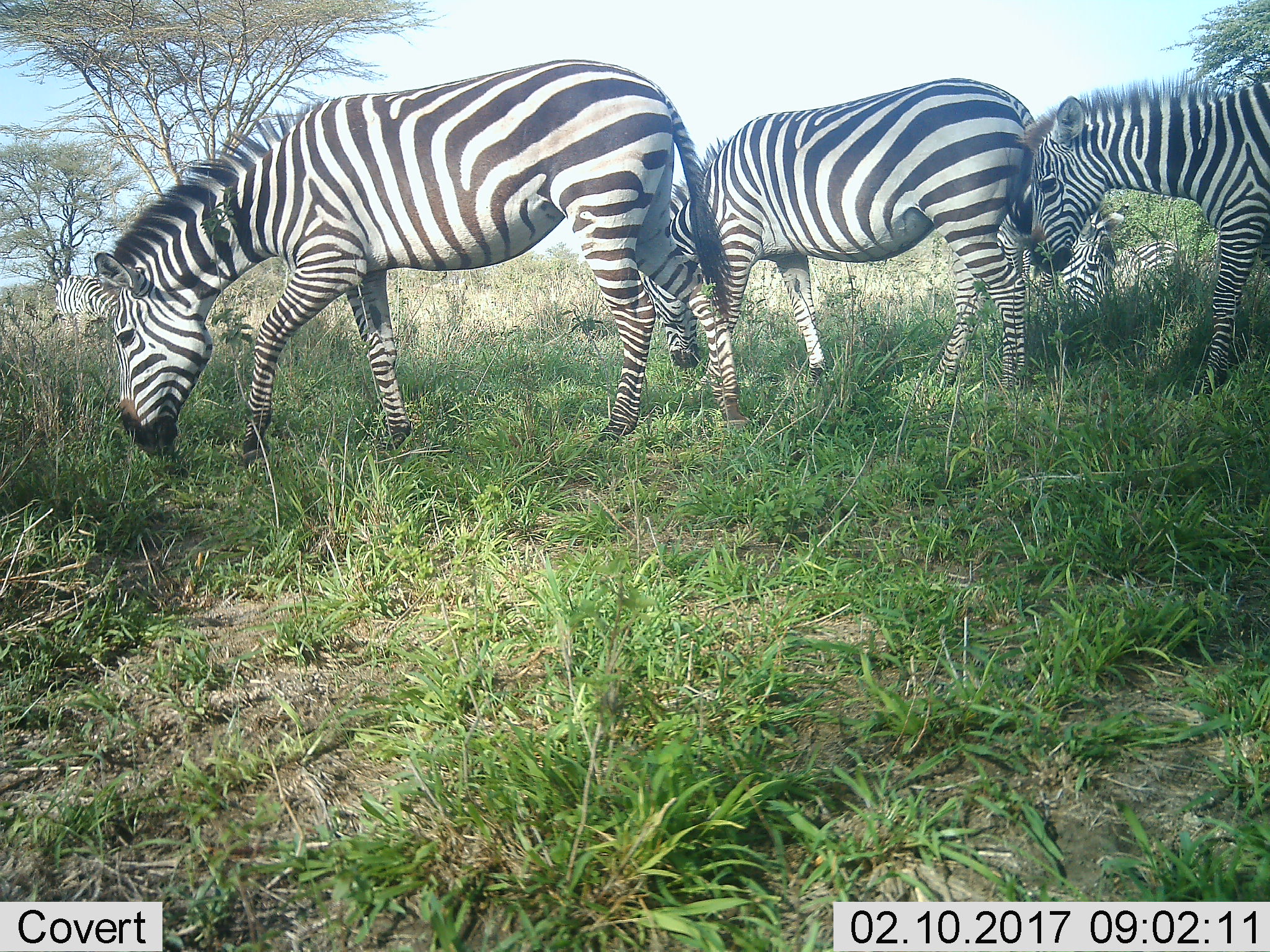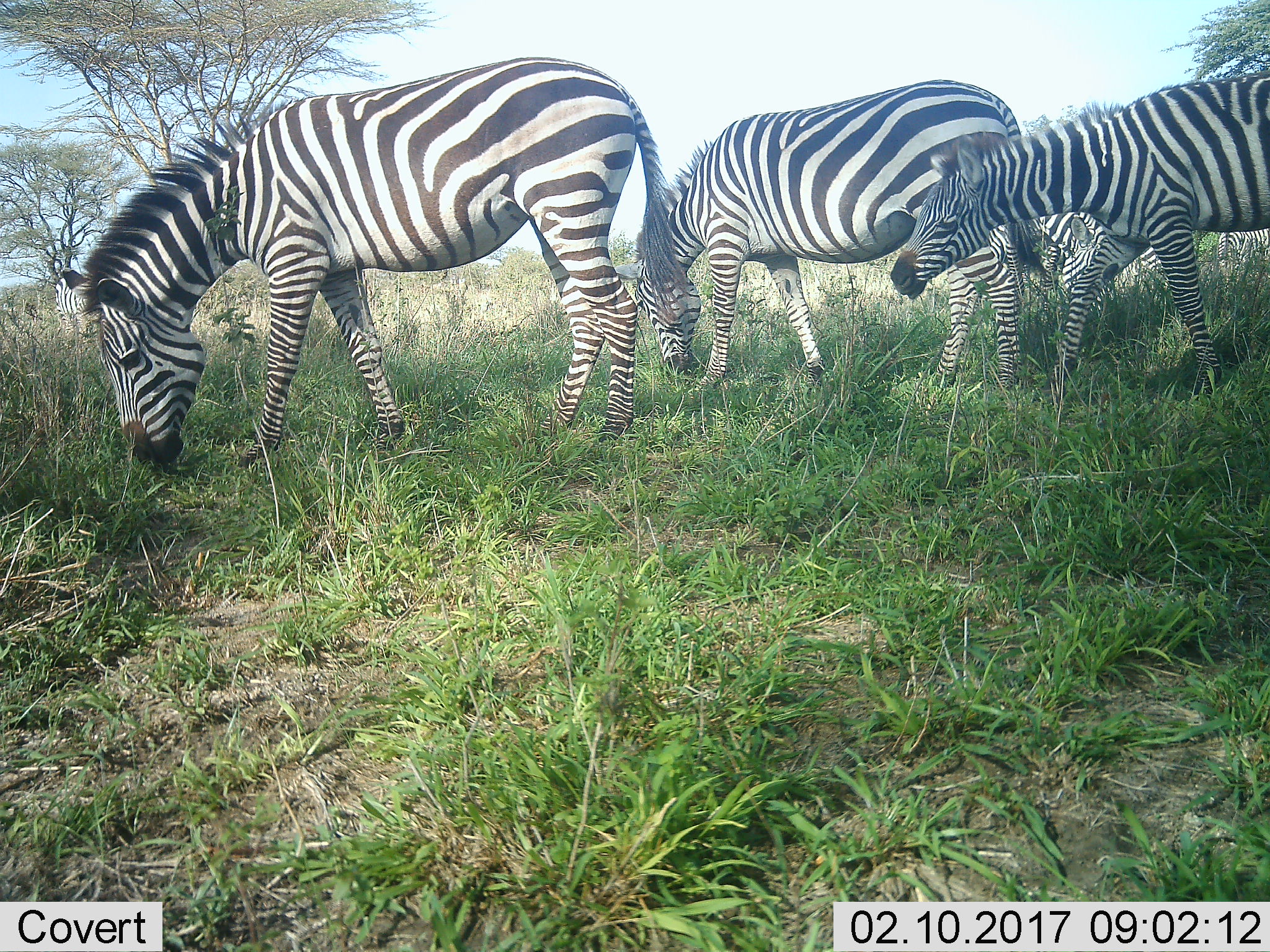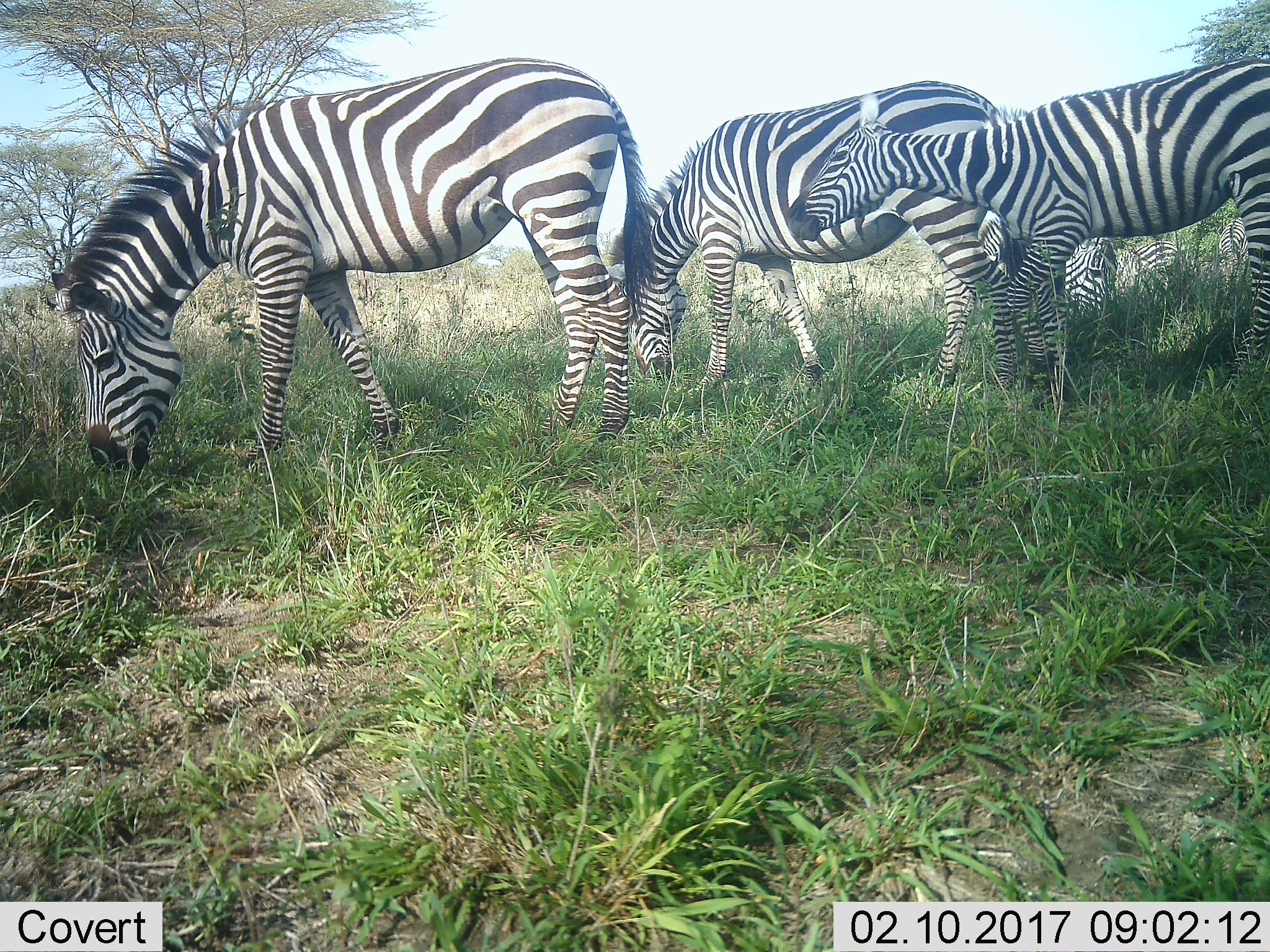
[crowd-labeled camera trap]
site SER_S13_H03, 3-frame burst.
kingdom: Animalia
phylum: Chordata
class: Mammalia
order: Perissodactyla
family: Equidae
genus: Equus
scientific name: Equus quagga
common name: plains zebra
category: zebraplains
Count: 5.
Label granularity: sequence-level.